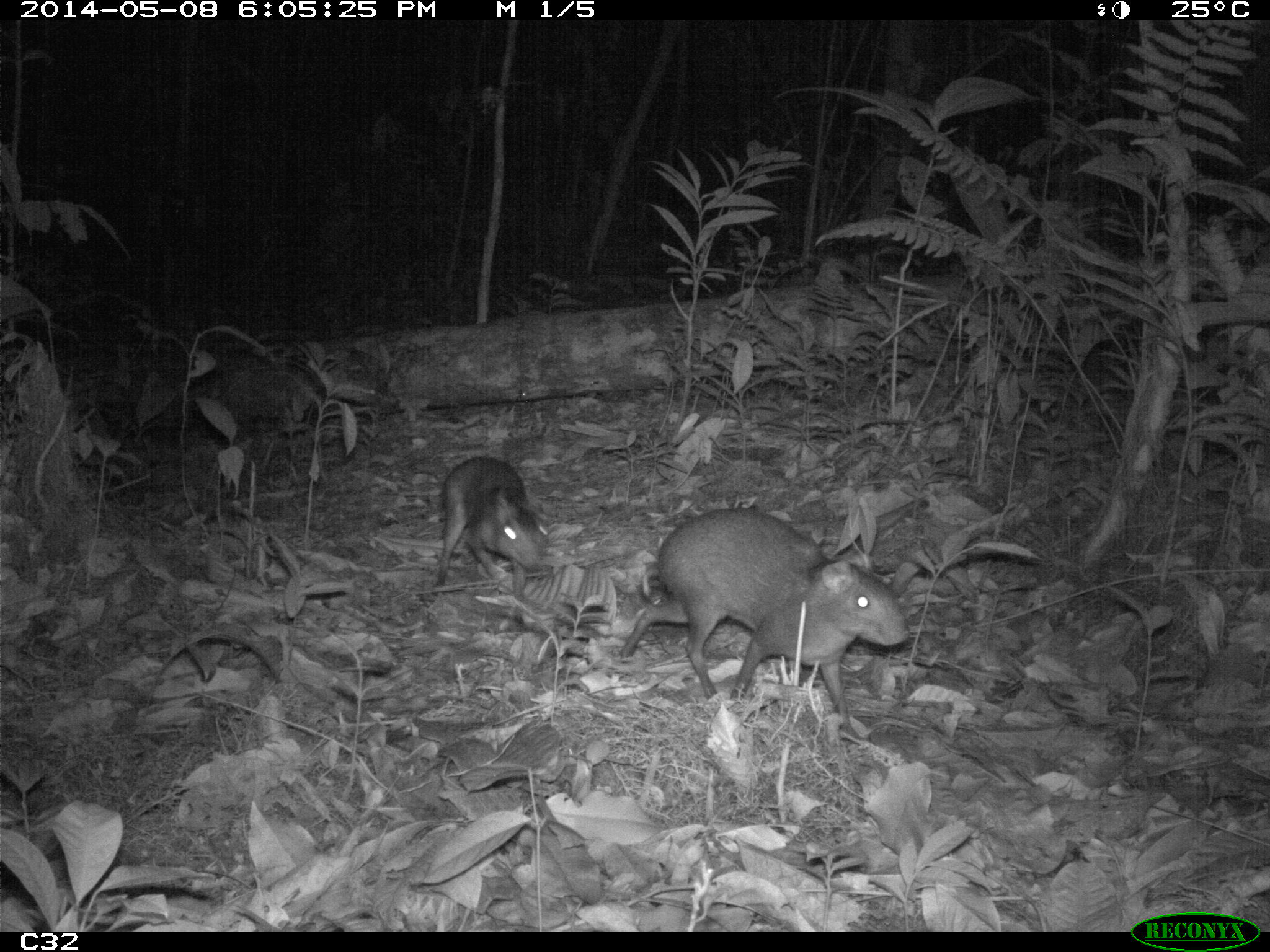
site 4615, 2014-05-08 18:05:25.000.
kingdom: Animalia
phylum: Chordata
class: Mammalia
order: Rodentia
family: Dasyproctidae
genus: Myoprocta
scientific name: Myoprocta pratti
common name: green acouchi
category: myoprocta pratii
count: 2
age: adult